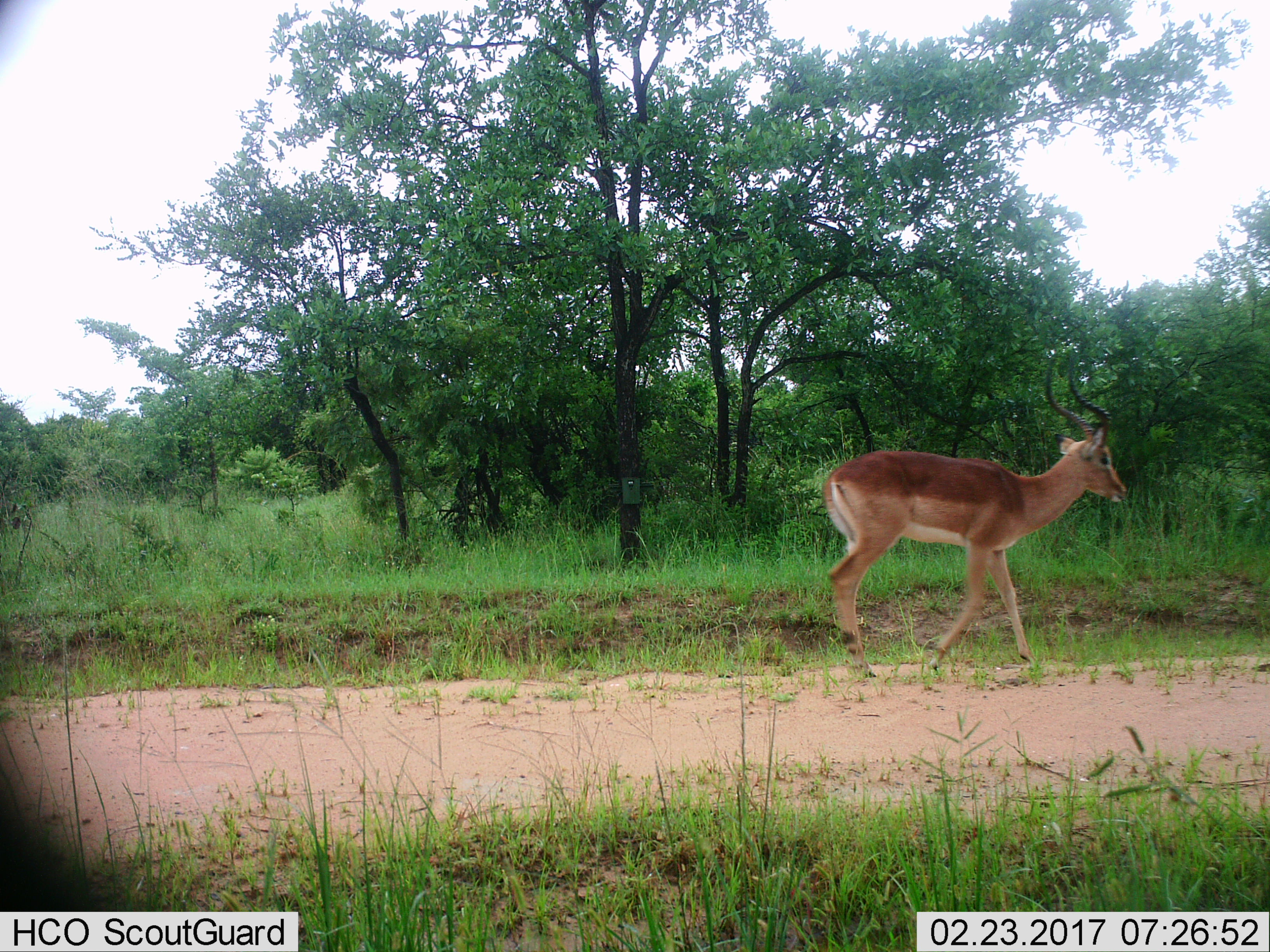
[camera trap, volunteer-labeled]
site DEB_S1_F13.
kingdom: Animalia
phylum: Chordata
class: Mammalia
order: Artiodactyla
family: Bovidae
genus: Aepyceros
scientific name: Aepyceros melampus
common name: impala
Impala (Aepyceros melampus), count 1. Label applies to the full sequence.